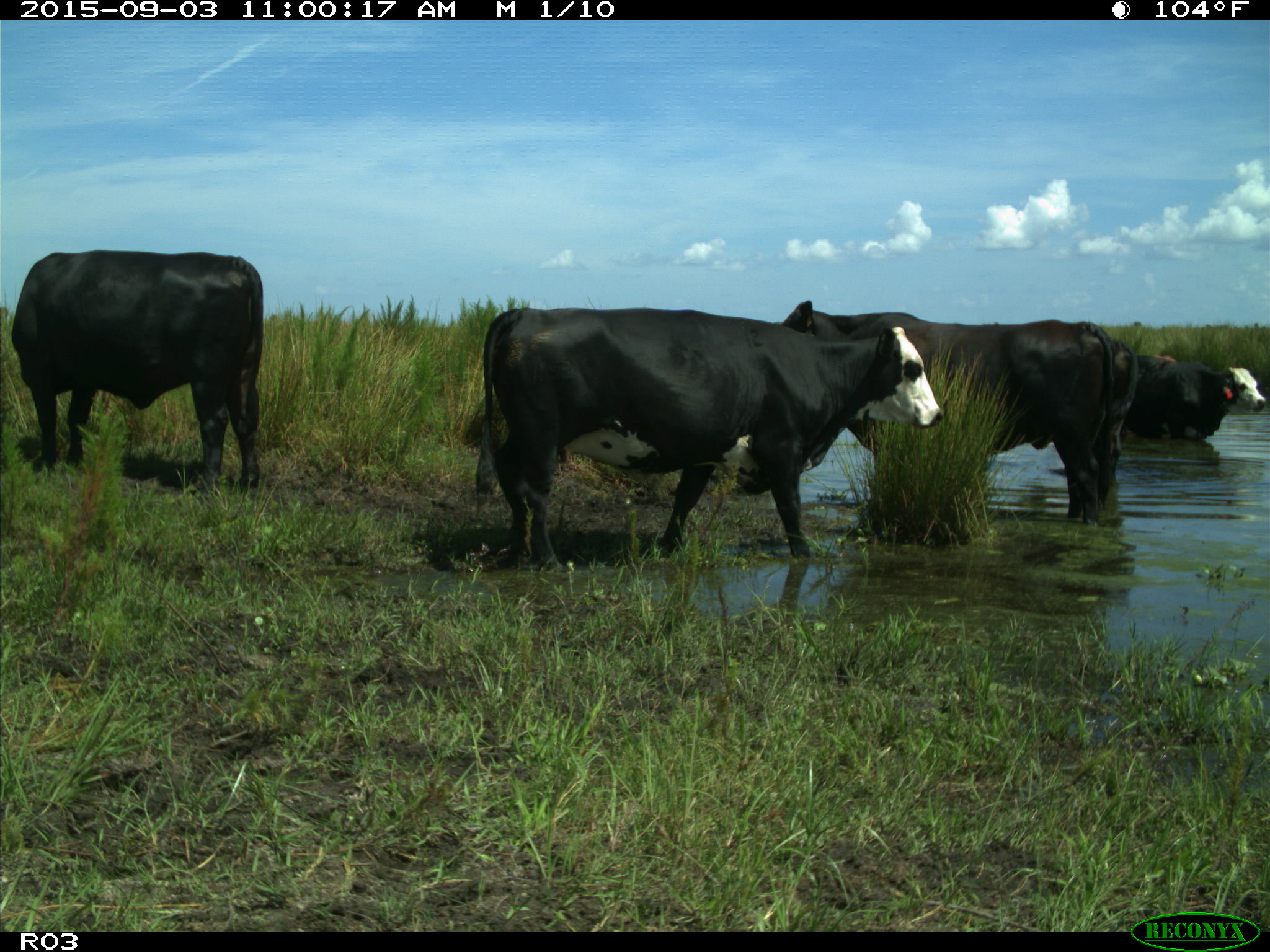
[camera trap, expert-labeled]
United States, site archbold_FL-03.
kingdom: Animalia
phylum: Chordata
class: Mammalia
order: Artiodactyla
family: Bovidae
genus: Bos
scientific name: Bos taurus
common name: domestic cow